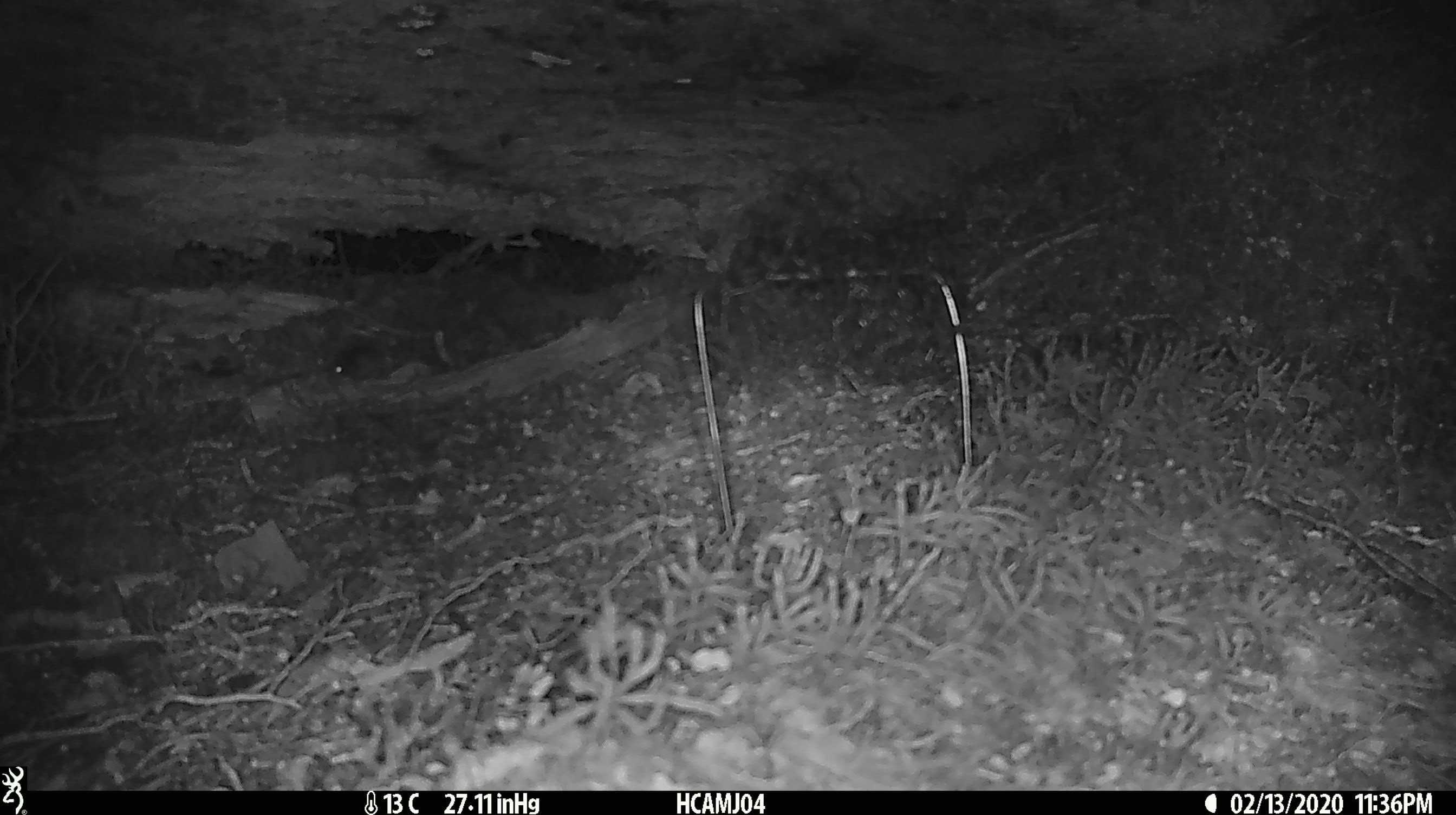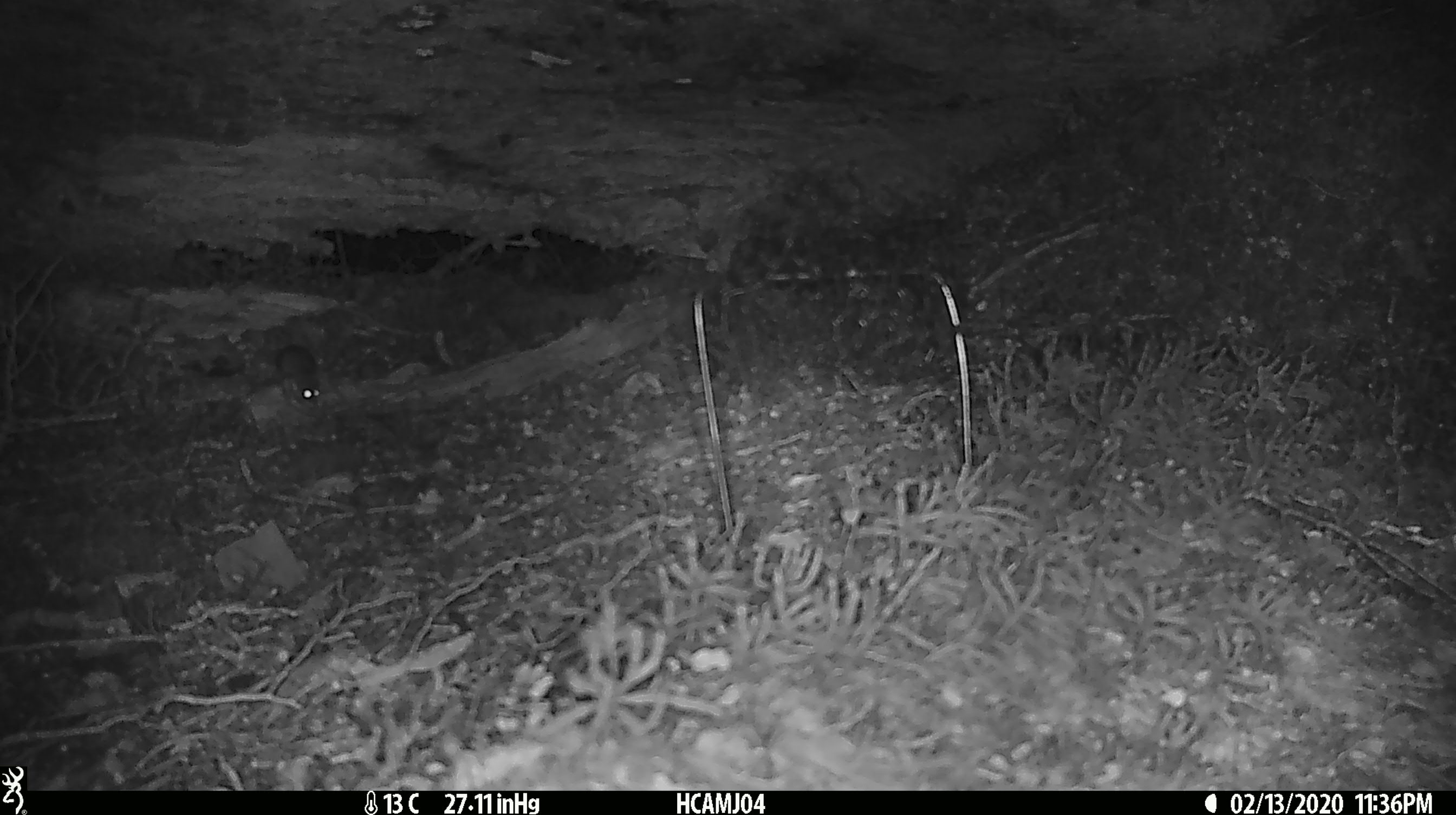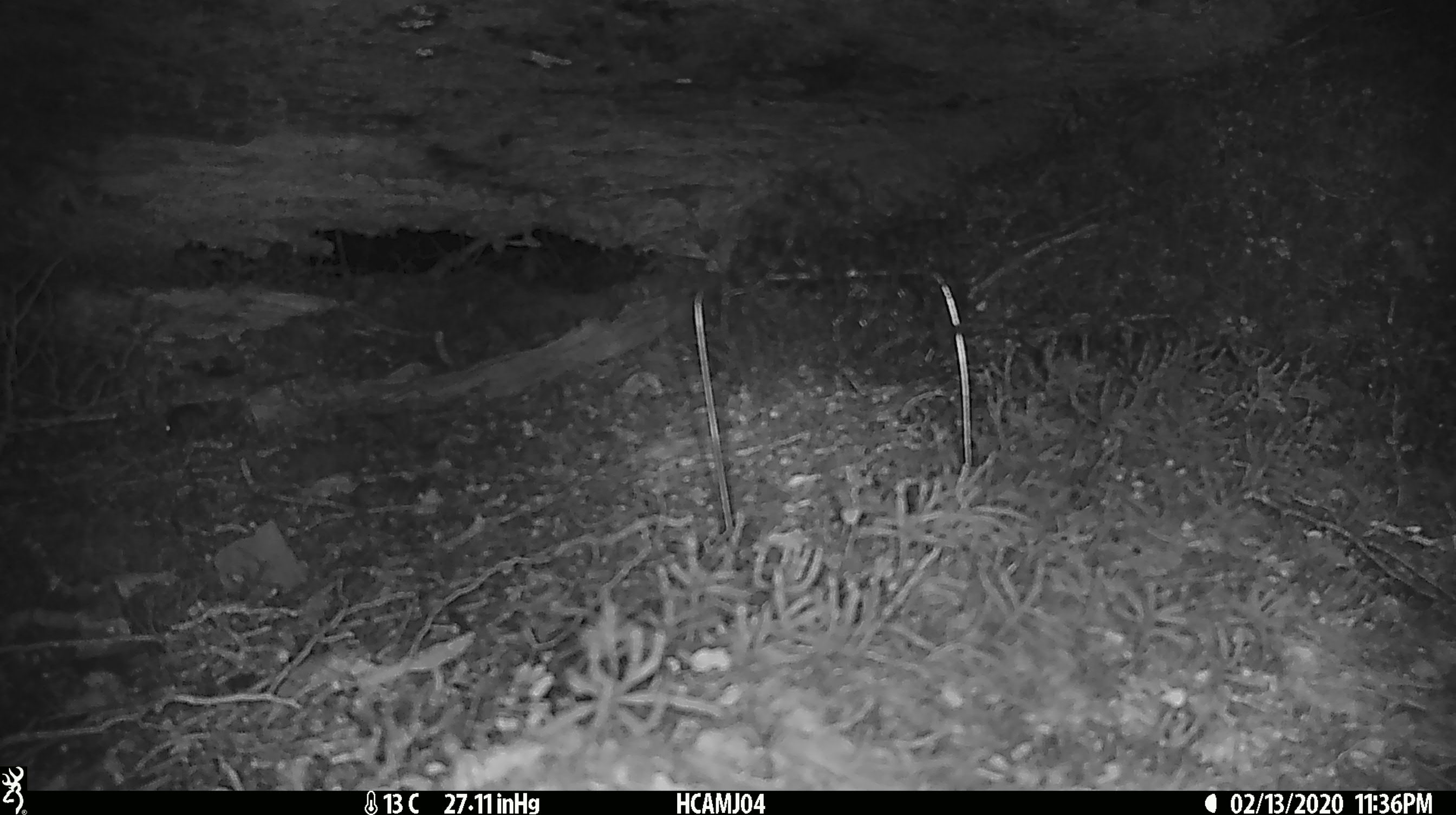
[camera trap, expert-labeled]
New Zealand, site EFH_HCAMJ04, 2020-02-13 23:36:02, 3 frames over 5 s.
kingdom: Animalia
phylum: Chordata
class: Mammalia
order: Rodentia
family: Muridae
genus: Mus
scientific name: Mus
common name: mouse